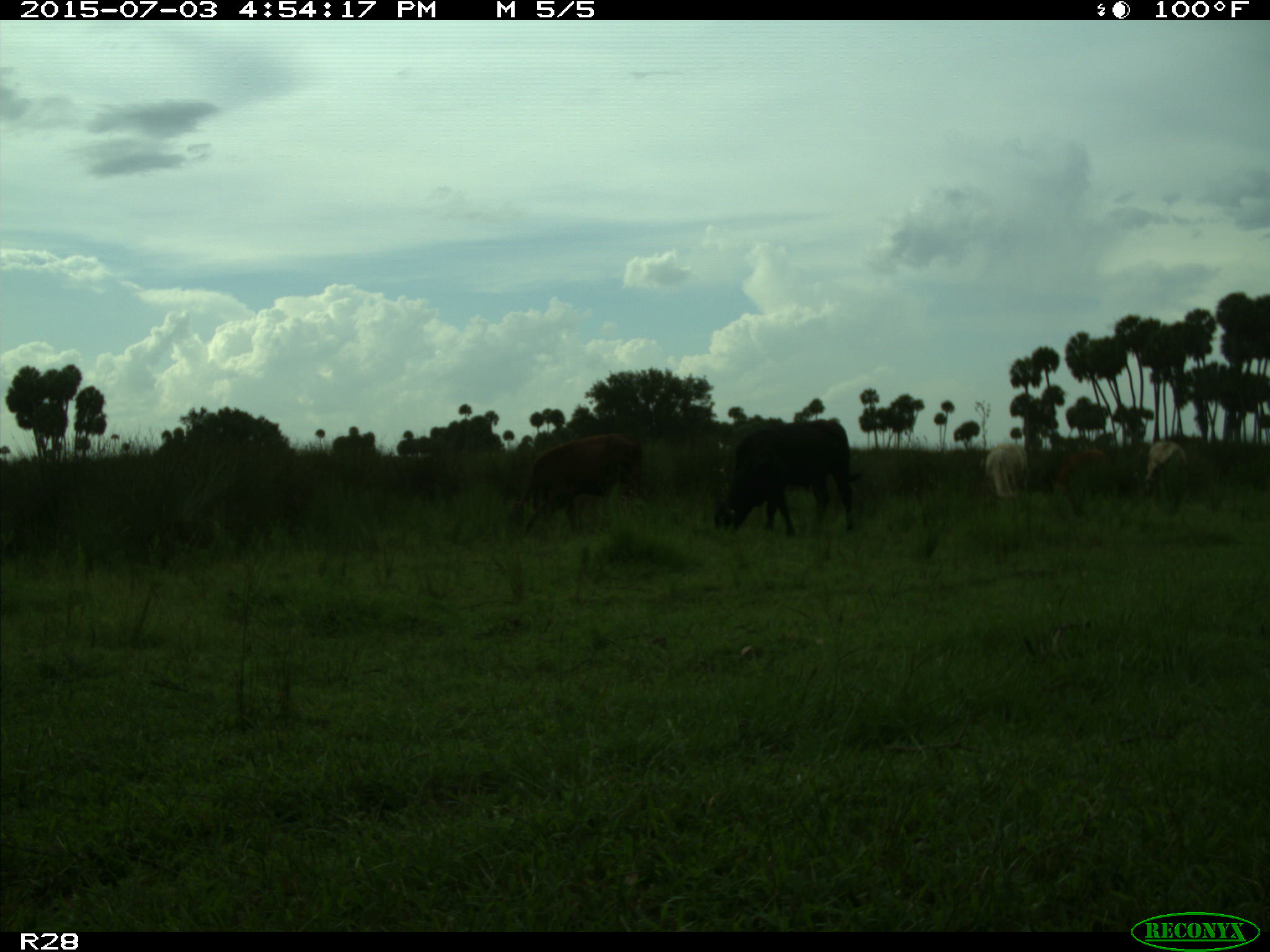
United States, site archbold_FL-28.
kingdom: Animalia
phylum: Chordata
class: Mammalia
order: Artiodactyla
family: Bovidae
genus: Bos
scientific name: Bos taurus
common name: domestic cow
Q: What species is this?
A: Bos taurus (domestic cow).